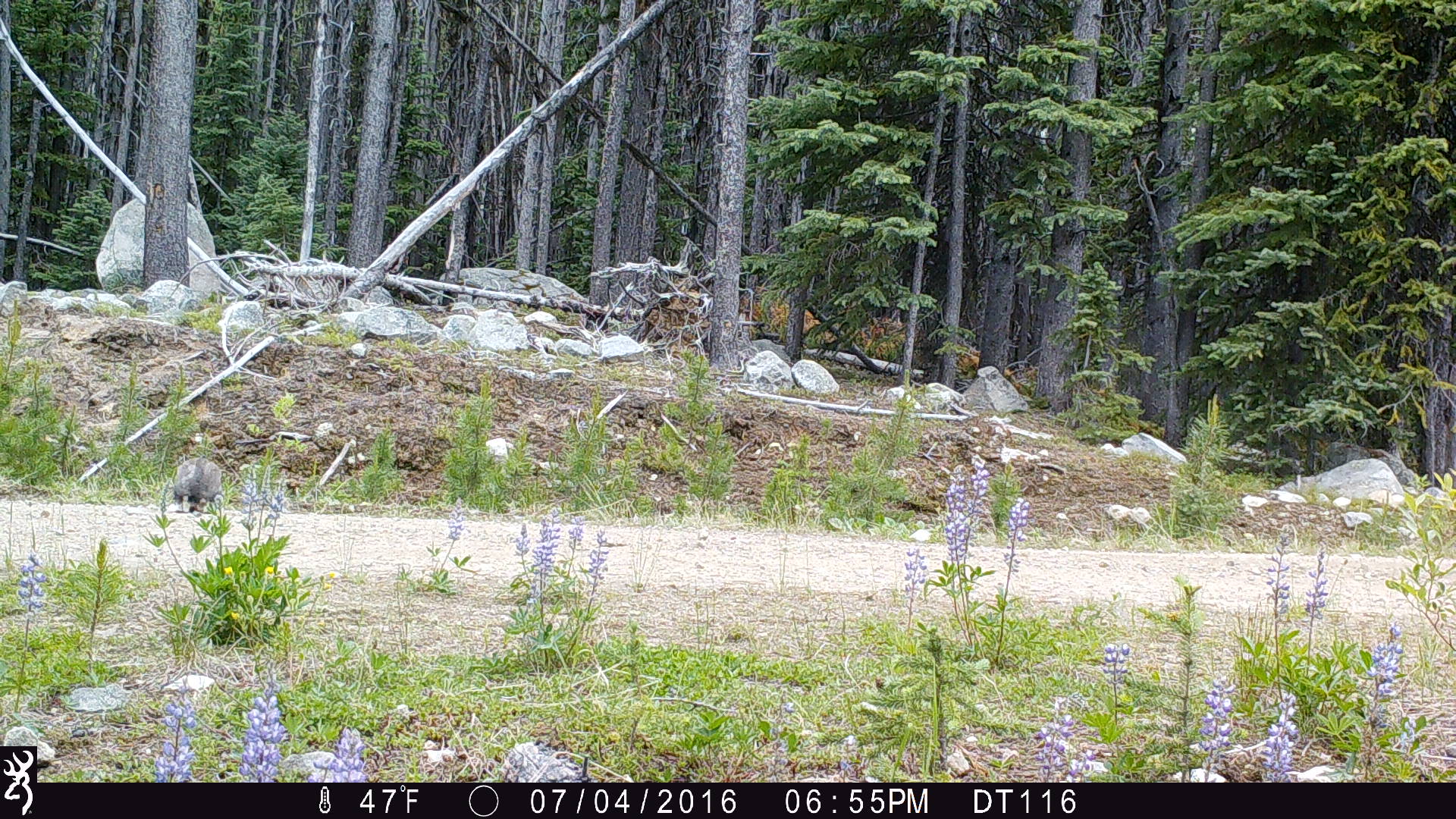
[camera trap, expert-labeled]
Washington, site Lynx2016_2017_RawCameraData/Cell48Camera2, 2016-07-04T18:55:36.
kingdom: Animalia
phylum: Chordata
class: Mammalia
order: Lagomorpha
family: Leporidae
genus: Lepus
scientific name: Lepus americanus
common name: snowshoe hare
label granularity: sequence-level